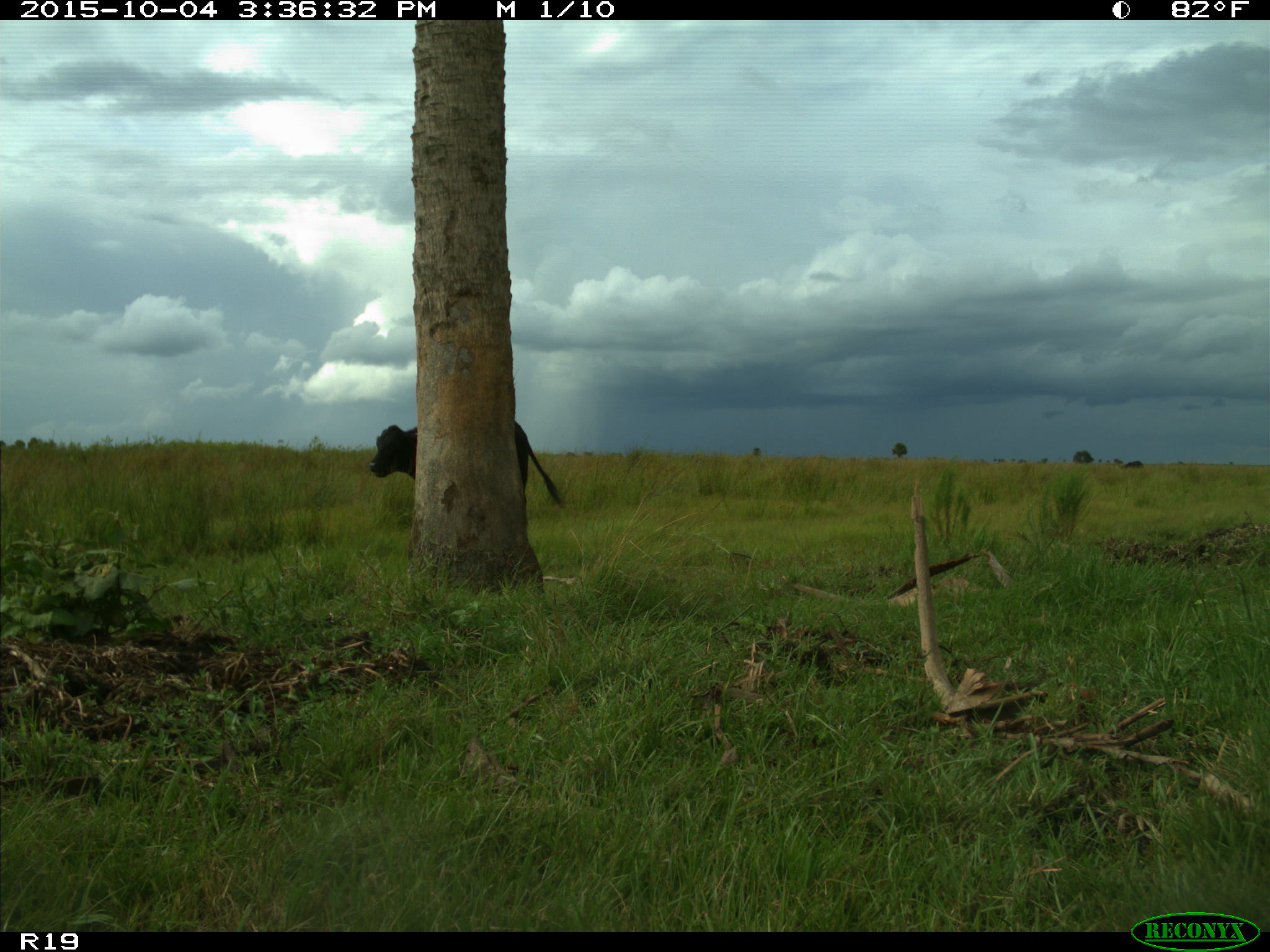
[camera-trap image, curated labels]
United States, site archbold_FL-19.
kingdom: Animalia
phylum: Chordata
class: Mammalia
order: Artiodactyla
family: Bovidae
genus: Bos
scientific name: Bos taurus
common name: domestic cow